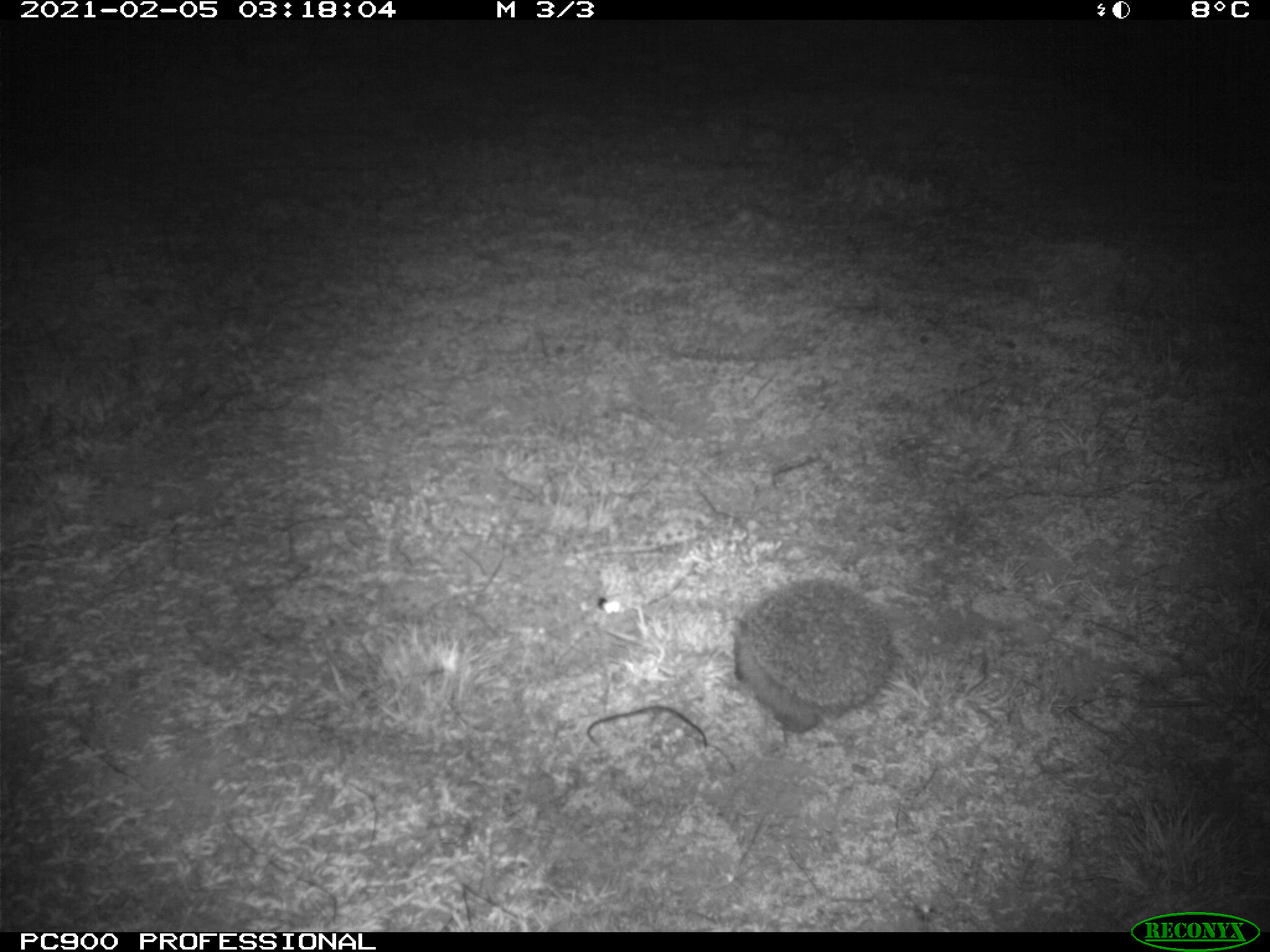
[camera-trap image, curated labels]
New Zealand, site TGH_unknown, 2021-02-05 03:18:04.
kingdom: Animalia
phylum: Chordata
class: Mammalia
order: Eulipotyphla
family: Erinaceidae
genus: Erinaceus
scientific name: Erinaceus europaeus europaeus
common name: european hedgehog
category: hedgehog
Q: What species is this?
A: Hedgehog (european hedgehog) (Erinaceus europaeus europaeus).